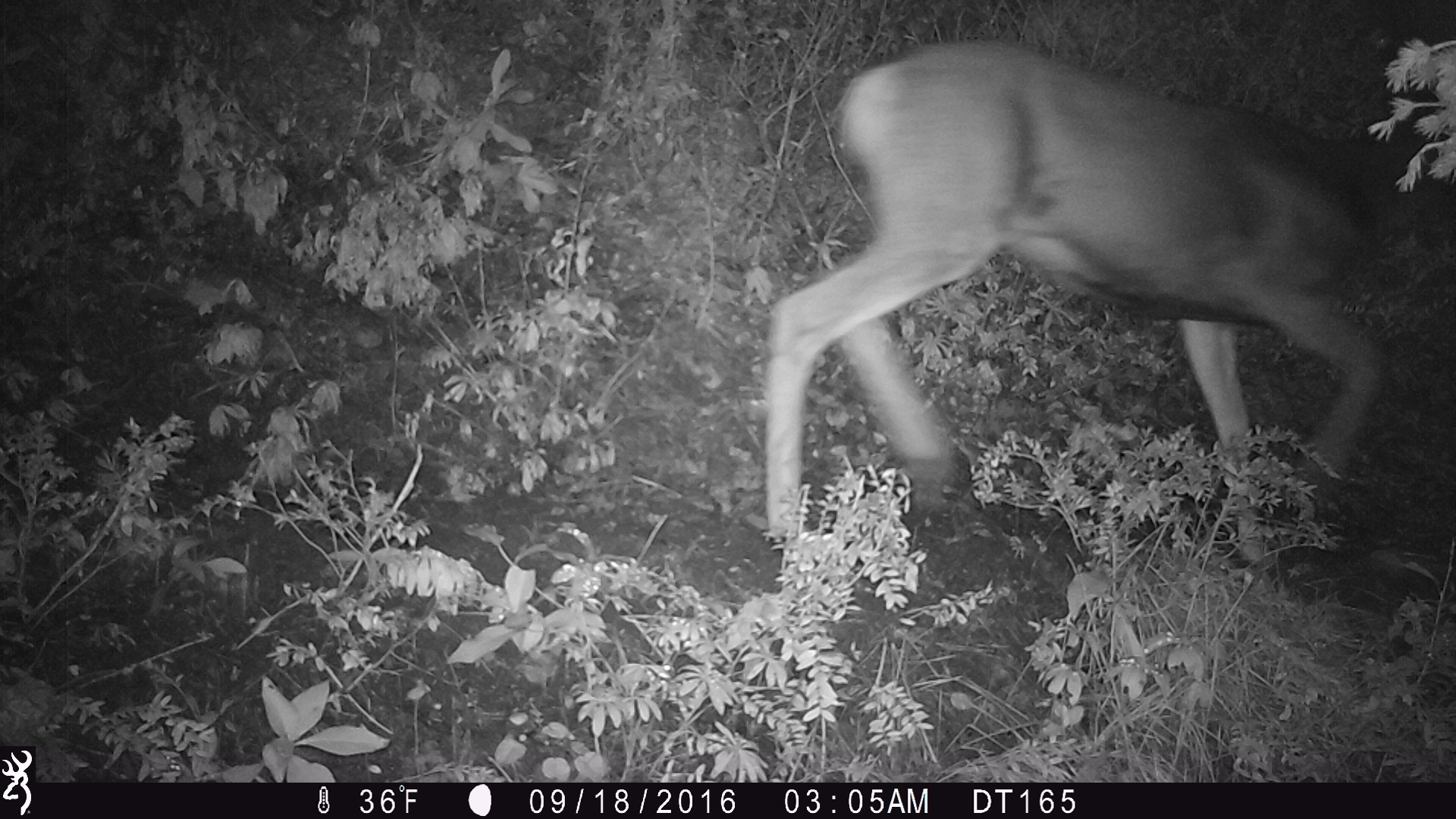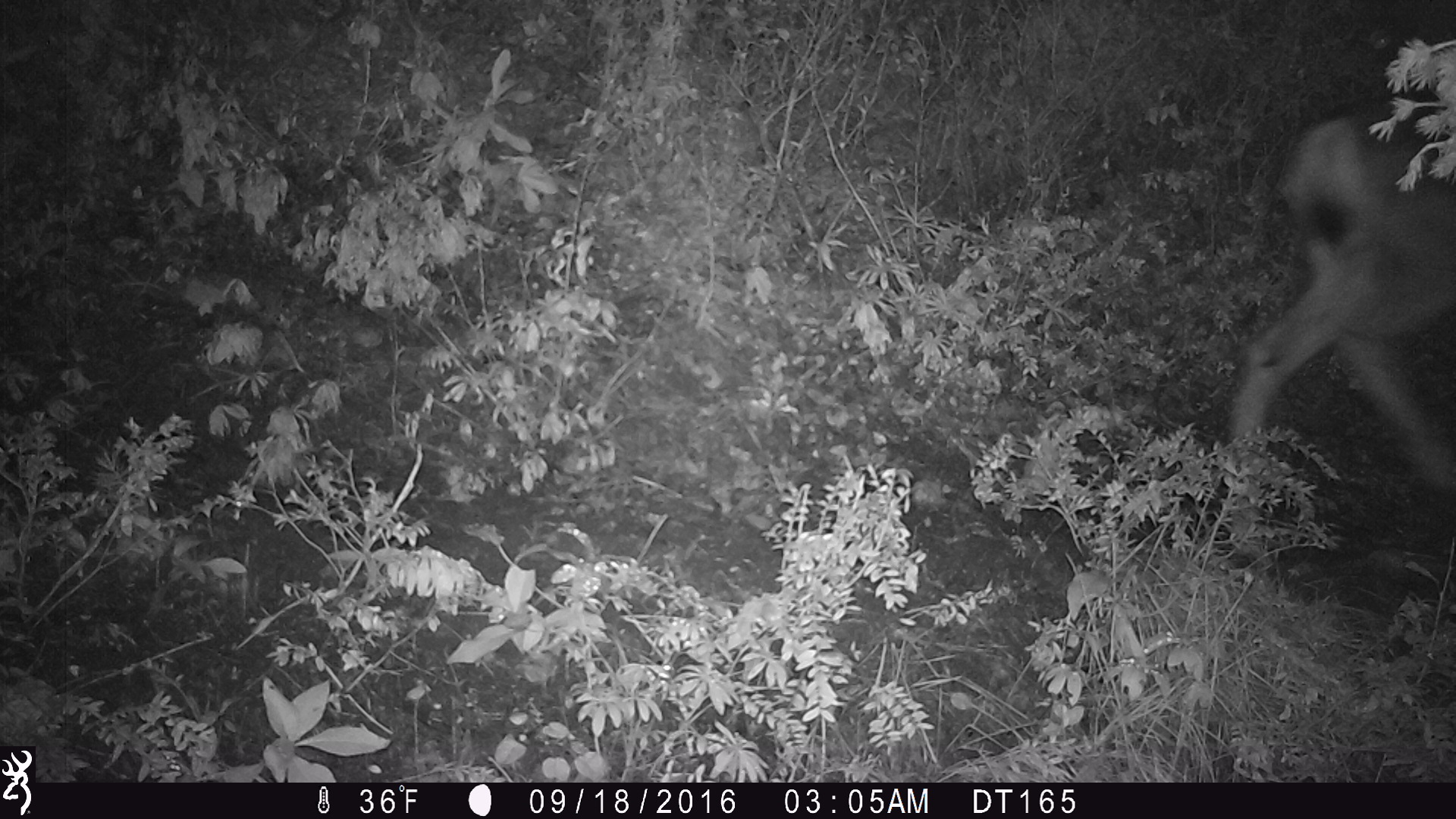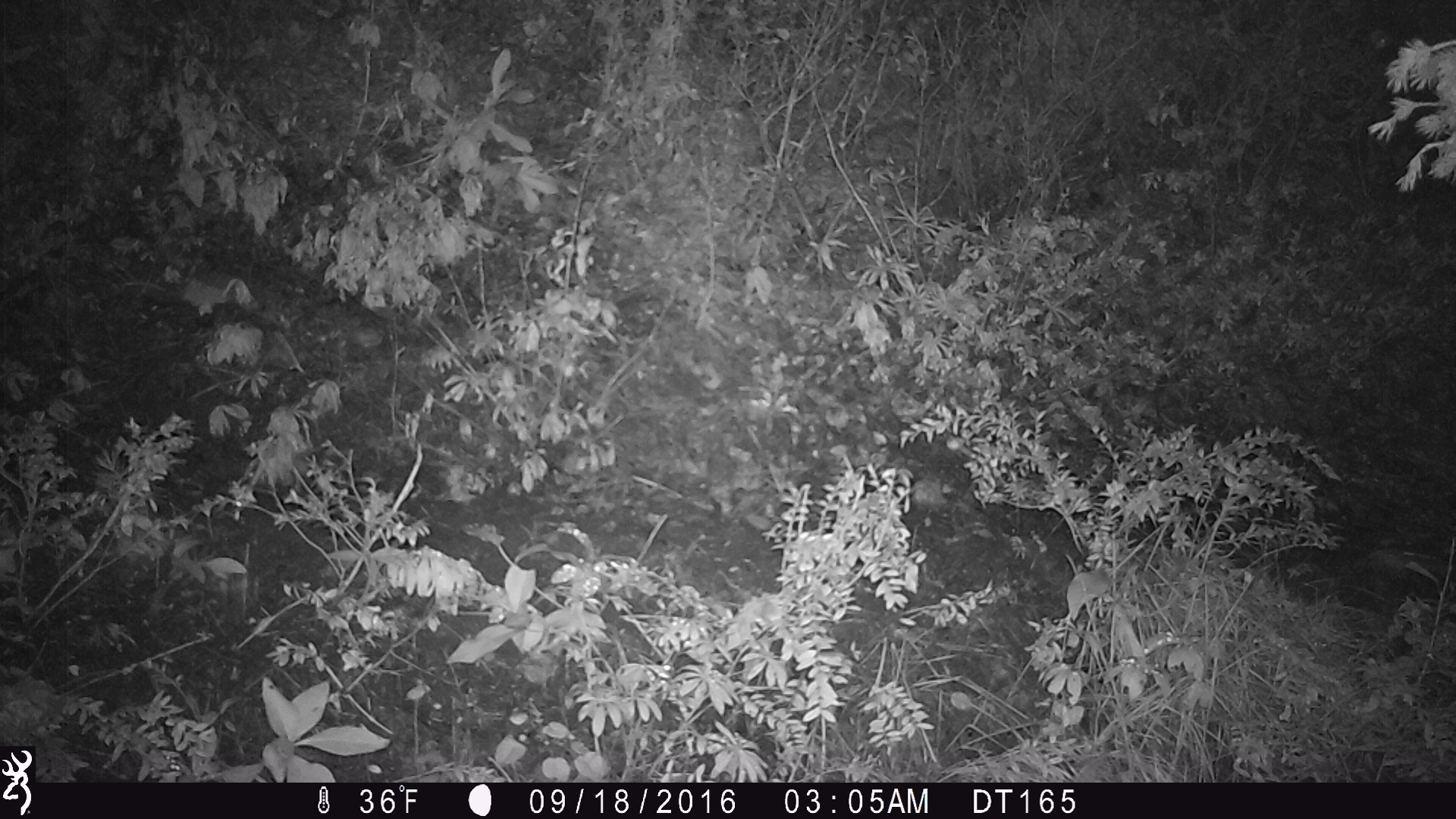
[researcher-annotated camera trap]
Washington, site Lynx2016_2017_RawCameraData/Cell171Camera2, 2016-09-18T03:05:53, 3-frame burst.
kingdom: Animalia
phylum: Chordata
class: Mammalia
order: Artiodactyla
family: Cervidae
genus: Odocoileus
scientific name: Odocoileus hemionus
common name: mule deer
Odocoileus hemionus (mule deer). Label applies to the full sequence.